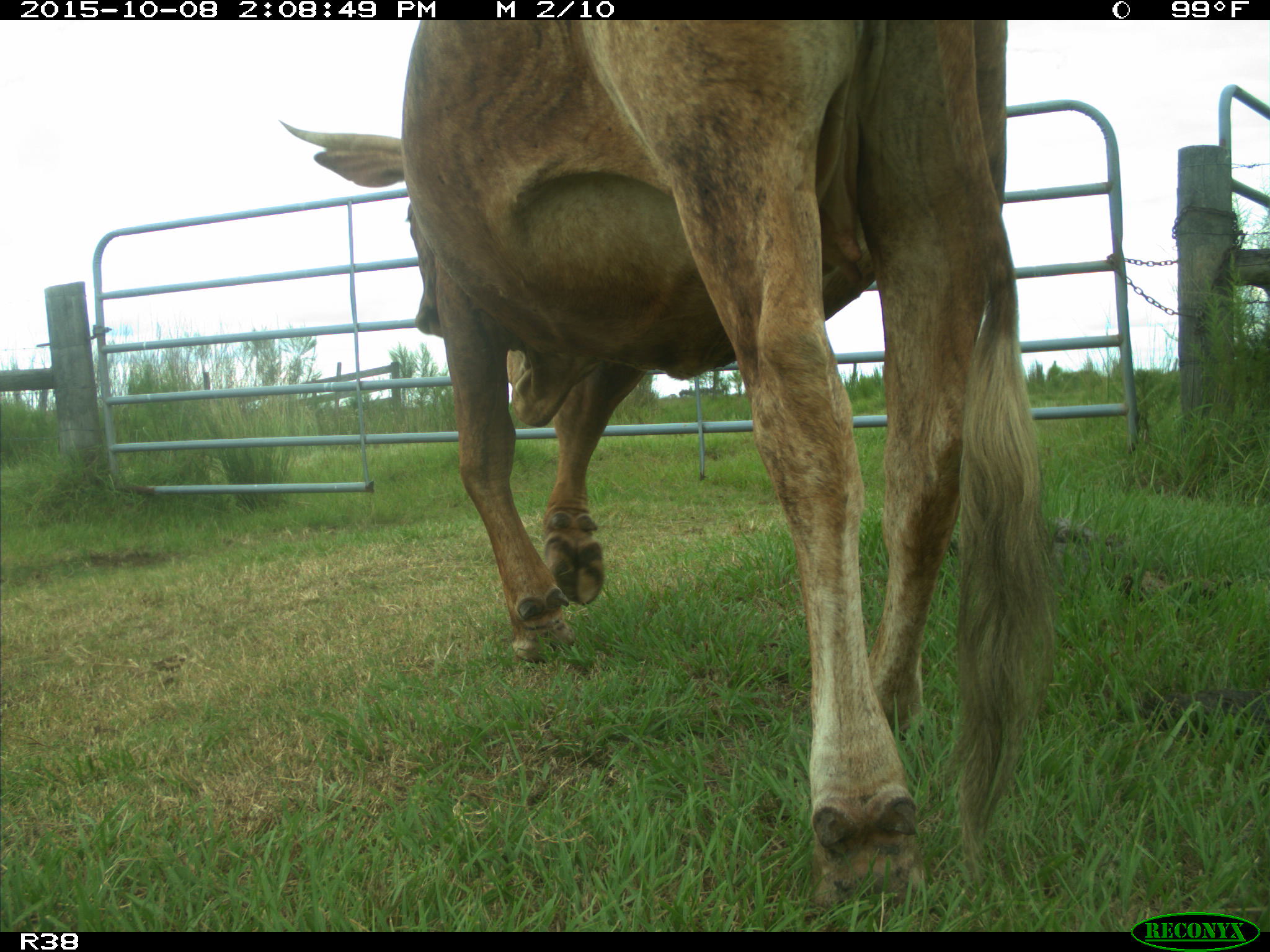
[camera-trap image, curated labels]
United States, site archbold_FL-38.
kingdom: Animalia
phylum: Chordata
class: Mammalia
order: Artiodactyla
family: Bovidae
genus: Bos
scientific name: Bos taurus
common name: domestic cow